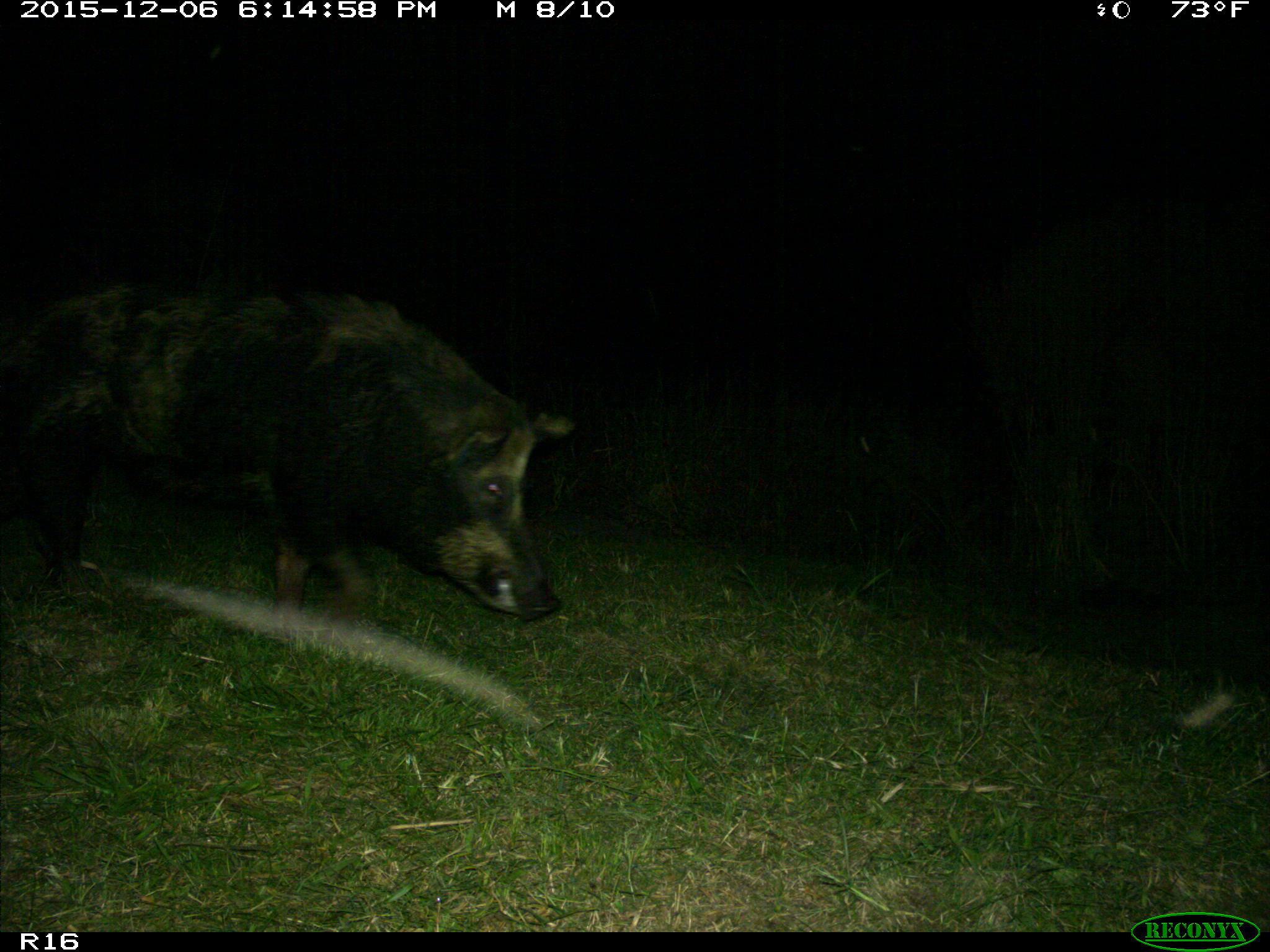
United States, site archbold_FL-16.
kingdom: Animalia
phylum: Chordata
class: Mammalia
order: Artiodactyla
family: Suidae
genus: Sus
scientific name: Sus scrofa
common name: wild boar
Sus scrofa (wild boar).